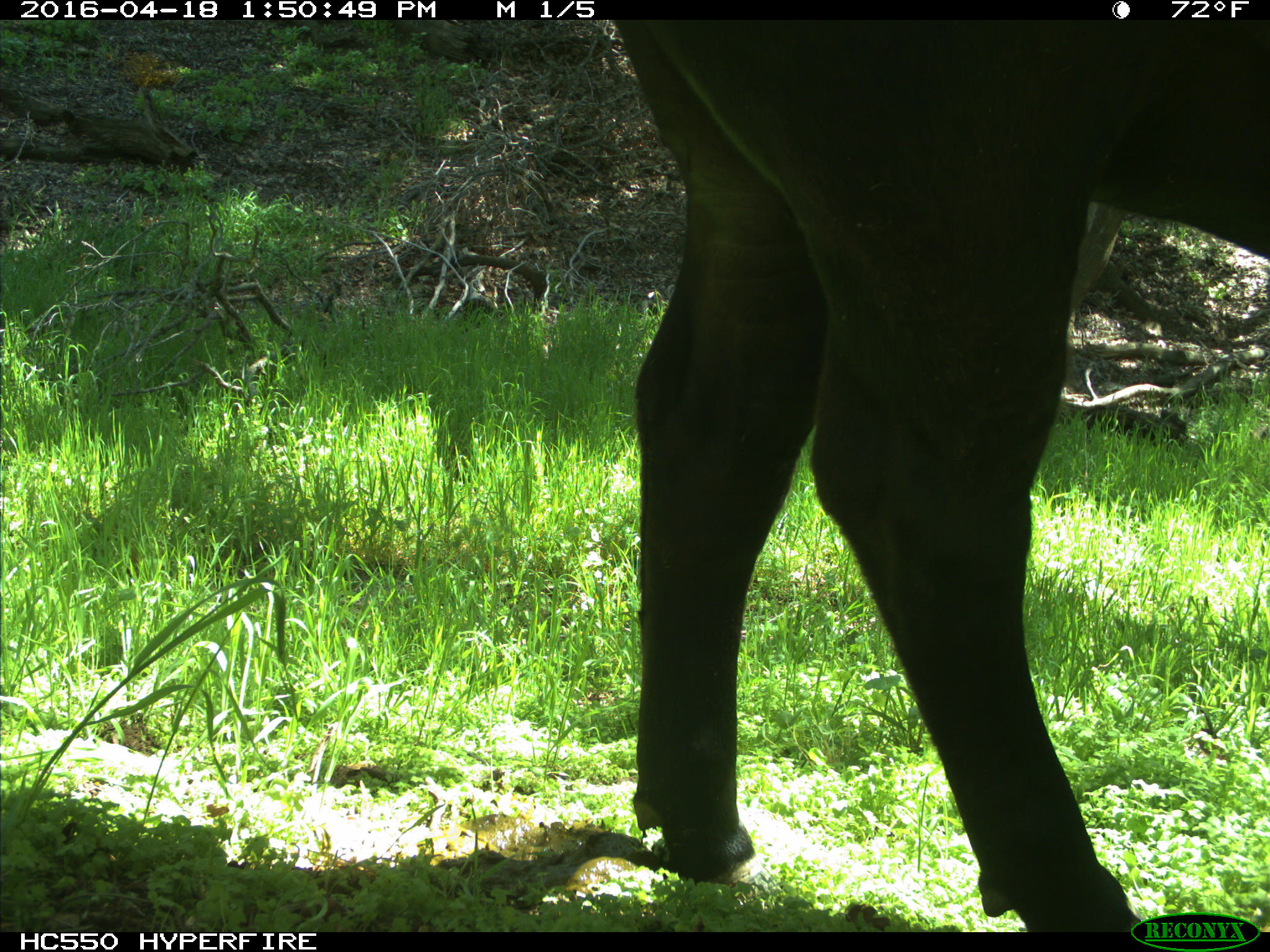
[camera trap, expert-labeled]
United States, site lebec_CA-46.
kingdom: Animalia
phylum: Chordata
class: Mammalia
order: Artiodactyla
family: Bovidae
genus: Bos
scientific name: Bos taurus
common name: domestic cow